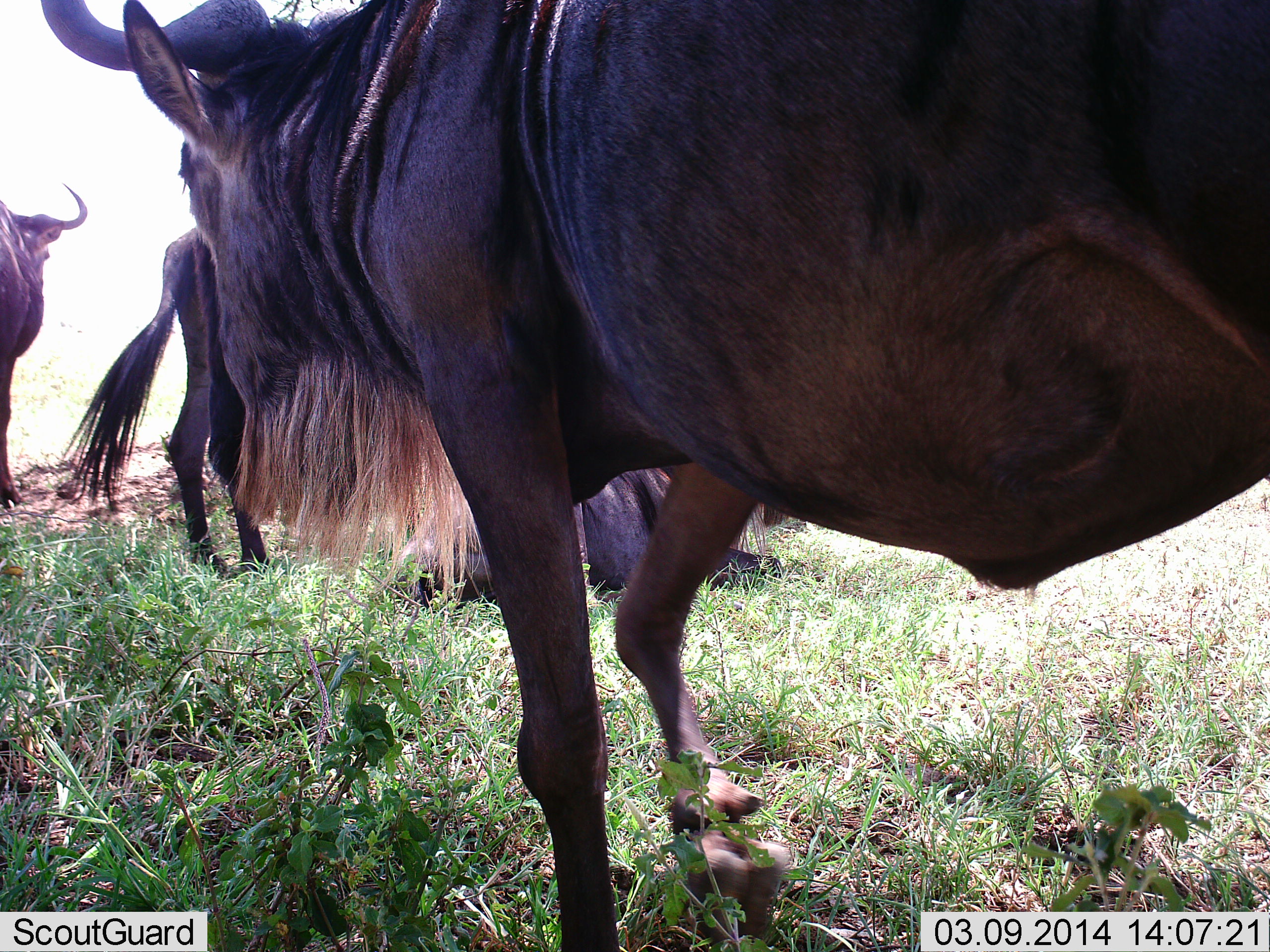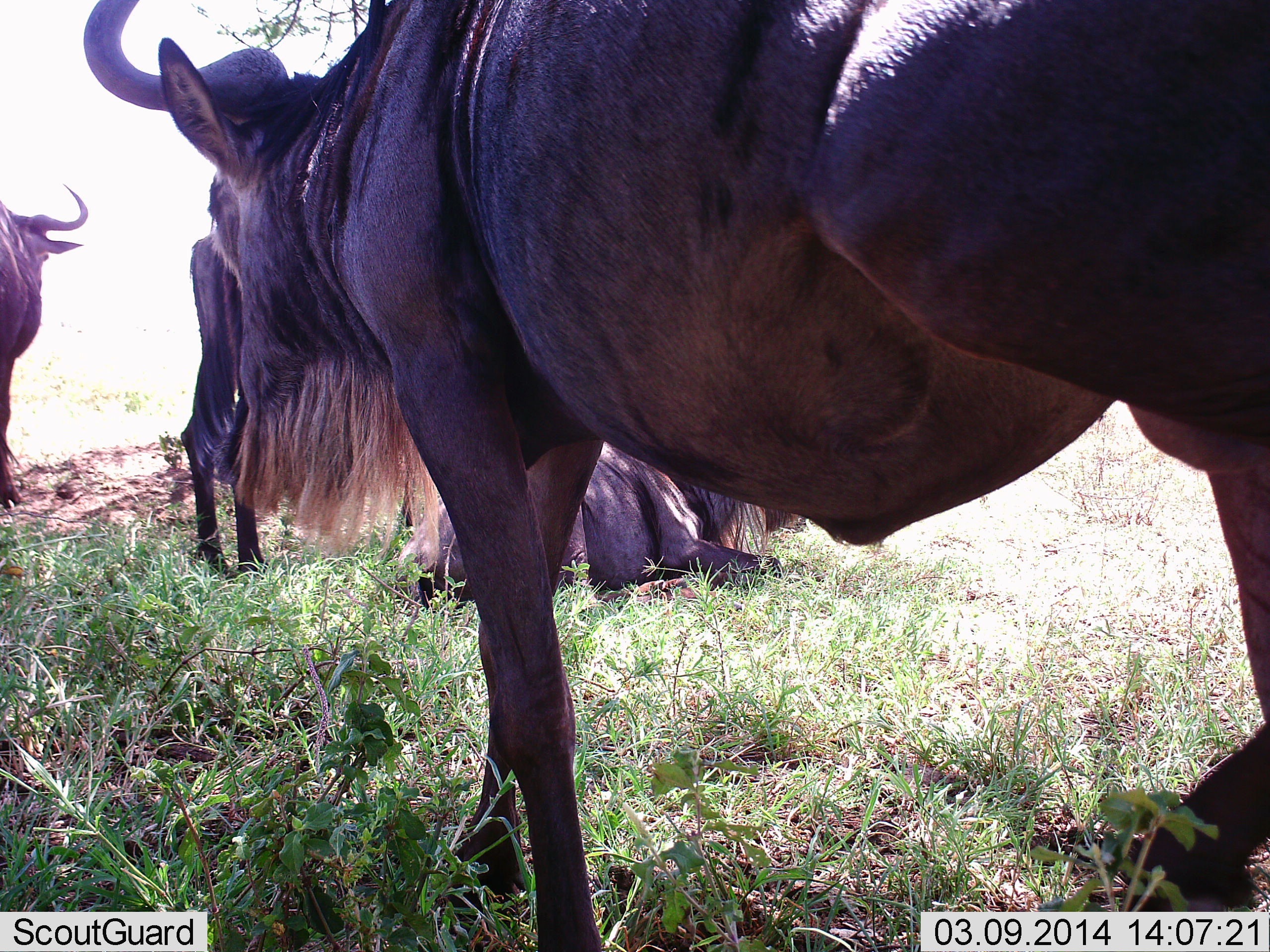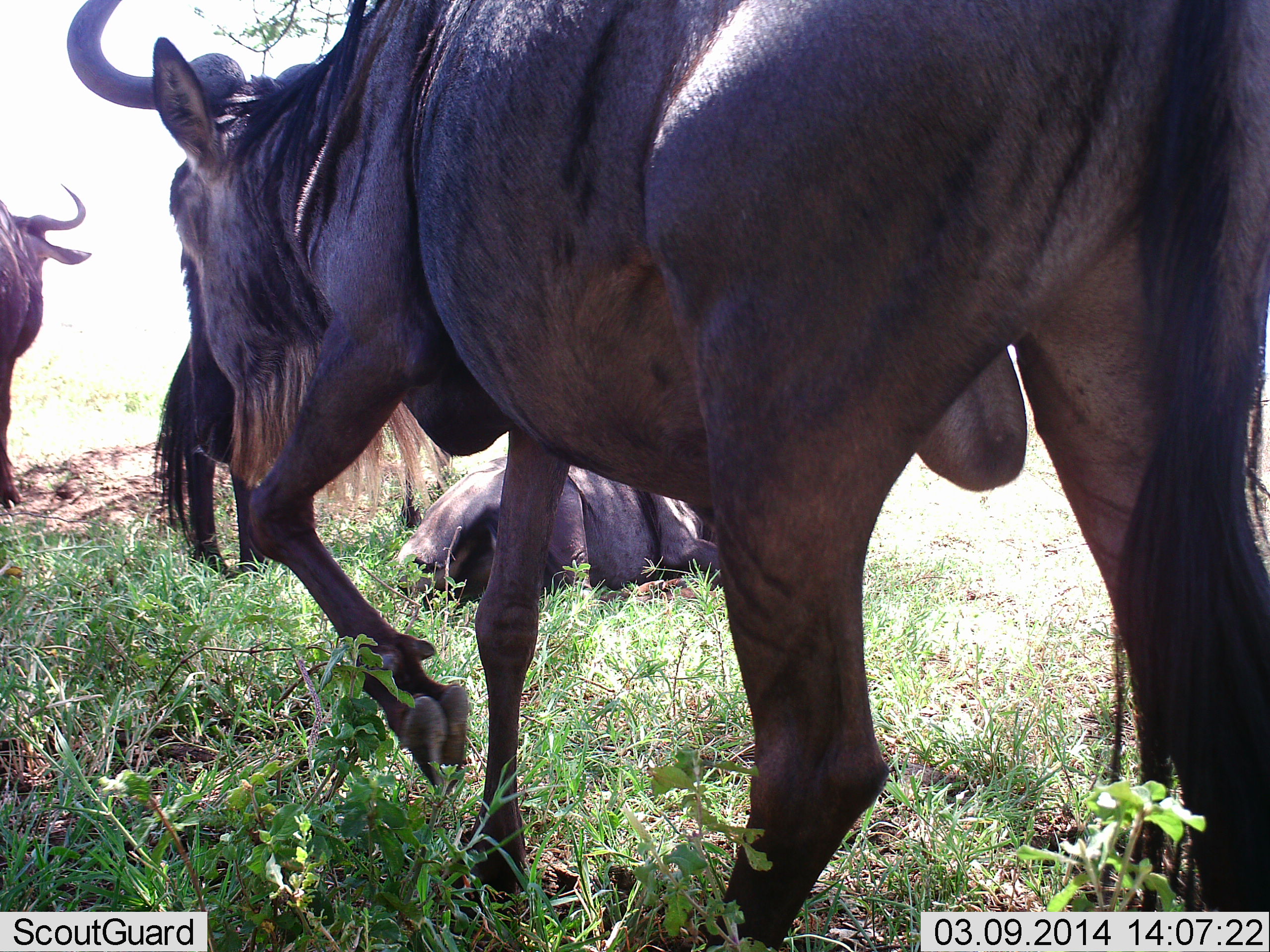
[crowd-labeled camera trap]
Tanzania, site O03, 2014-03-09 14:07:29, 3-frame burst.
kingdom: Animalia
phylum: Chordata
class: Mammalia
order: Artiodactyla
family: Bovidae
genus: Connochaetes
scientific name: Connochaetes taurinus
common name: blue wildebeest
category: wildebeest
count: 4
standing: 40%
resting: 100%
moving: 60%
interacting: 10%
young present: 0%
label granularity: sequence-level